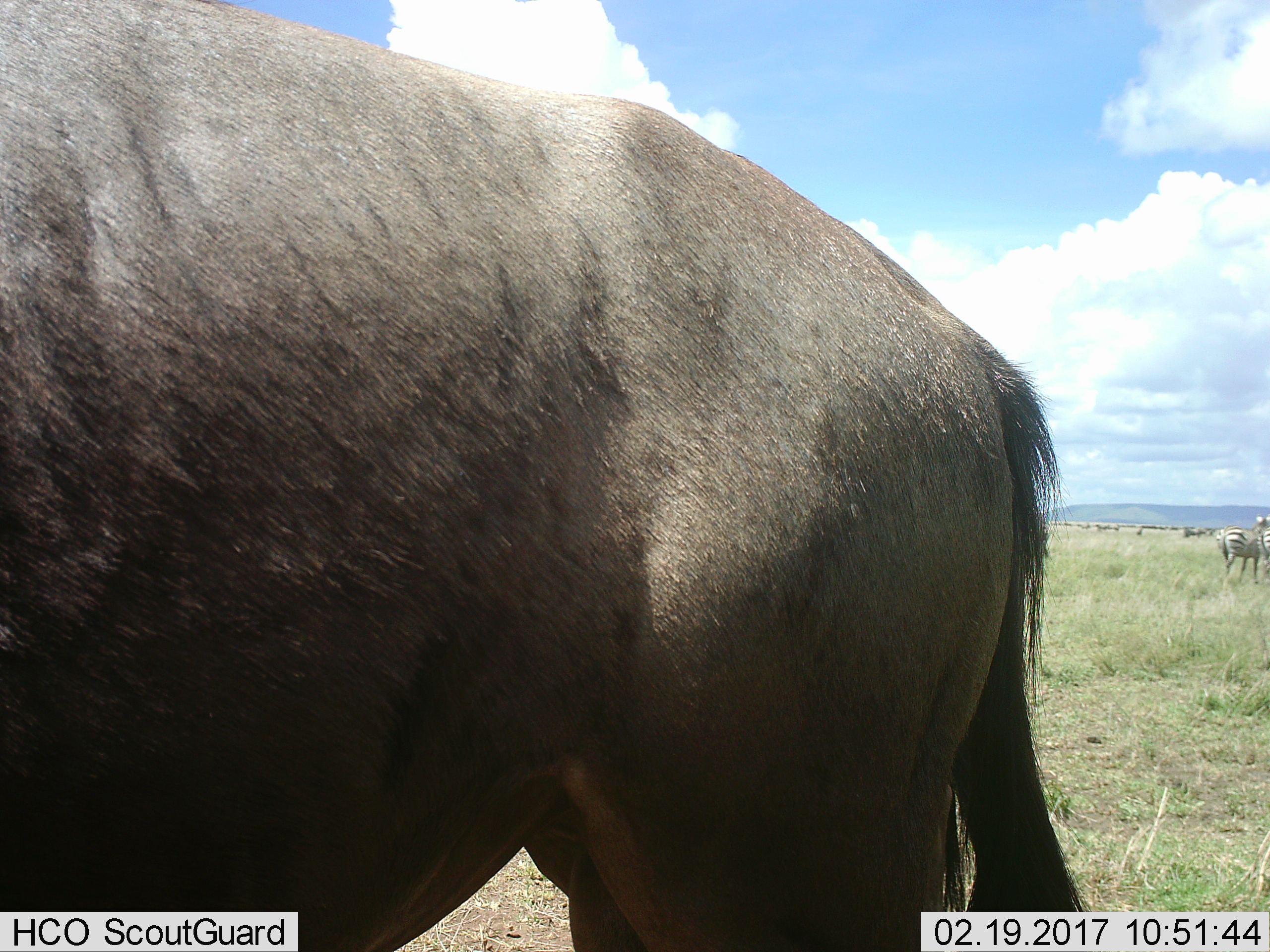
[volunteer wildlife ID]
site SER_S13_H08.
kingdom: Animalia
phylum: Chordata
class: Mammalia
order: Artiodactyla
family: Bovidae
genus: Connochaetes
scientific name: Connochaetes taurinus taurinus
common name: blue wildebeest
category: wildebeestblue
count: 1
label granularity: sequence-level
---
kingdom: Animalia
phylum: Chordata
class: Mammalia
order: Perissodactyla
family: Equidae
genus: Equus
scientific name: Equus quagga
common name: plains zebra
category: zebraplains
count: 2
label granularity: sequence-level